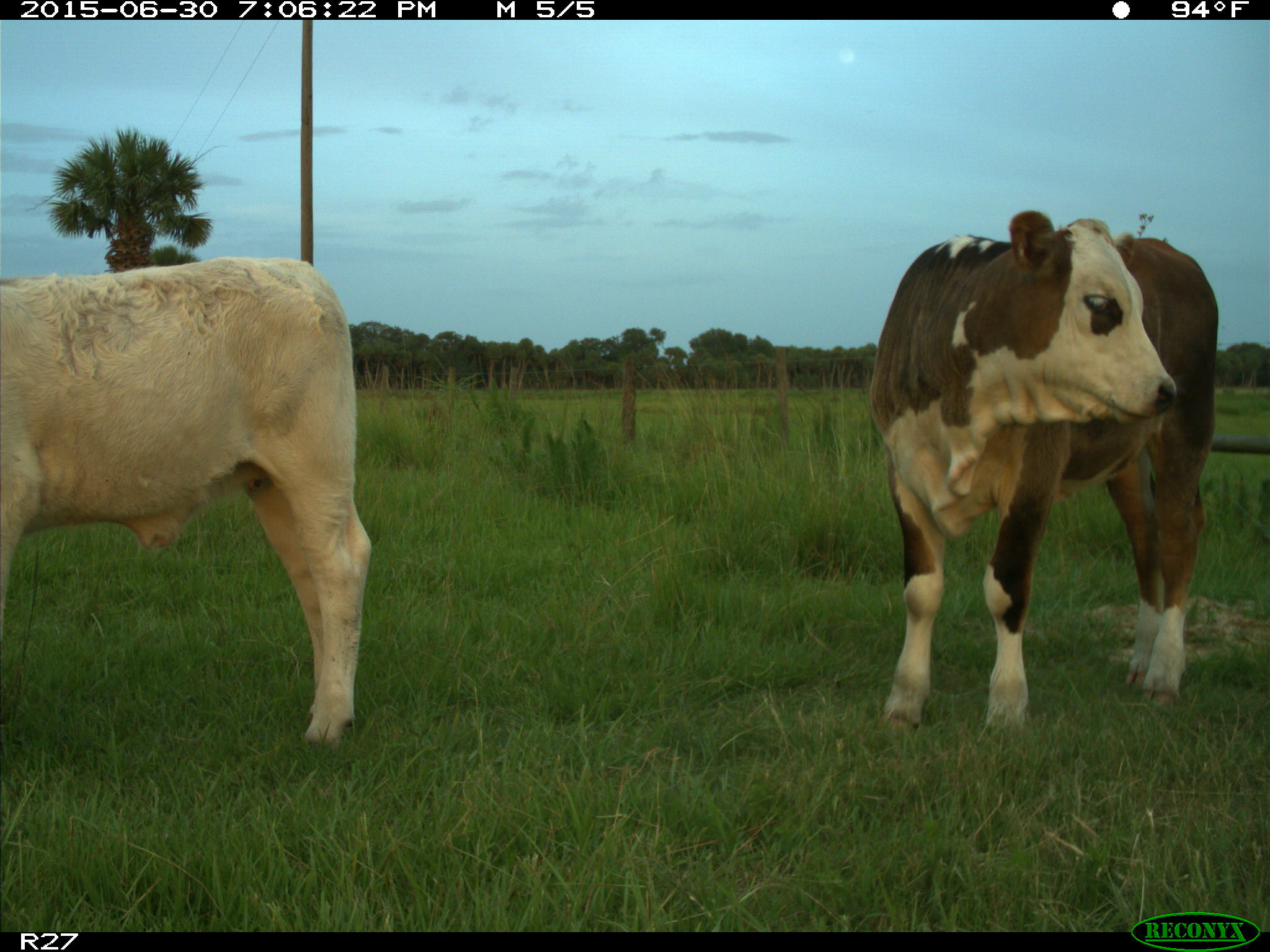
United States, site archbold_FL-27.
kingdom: Animalia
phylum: Chordata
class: Mammalia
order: Artiodactyla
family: Bovidae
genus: Bos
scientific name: Bos taurus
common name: domestic cow